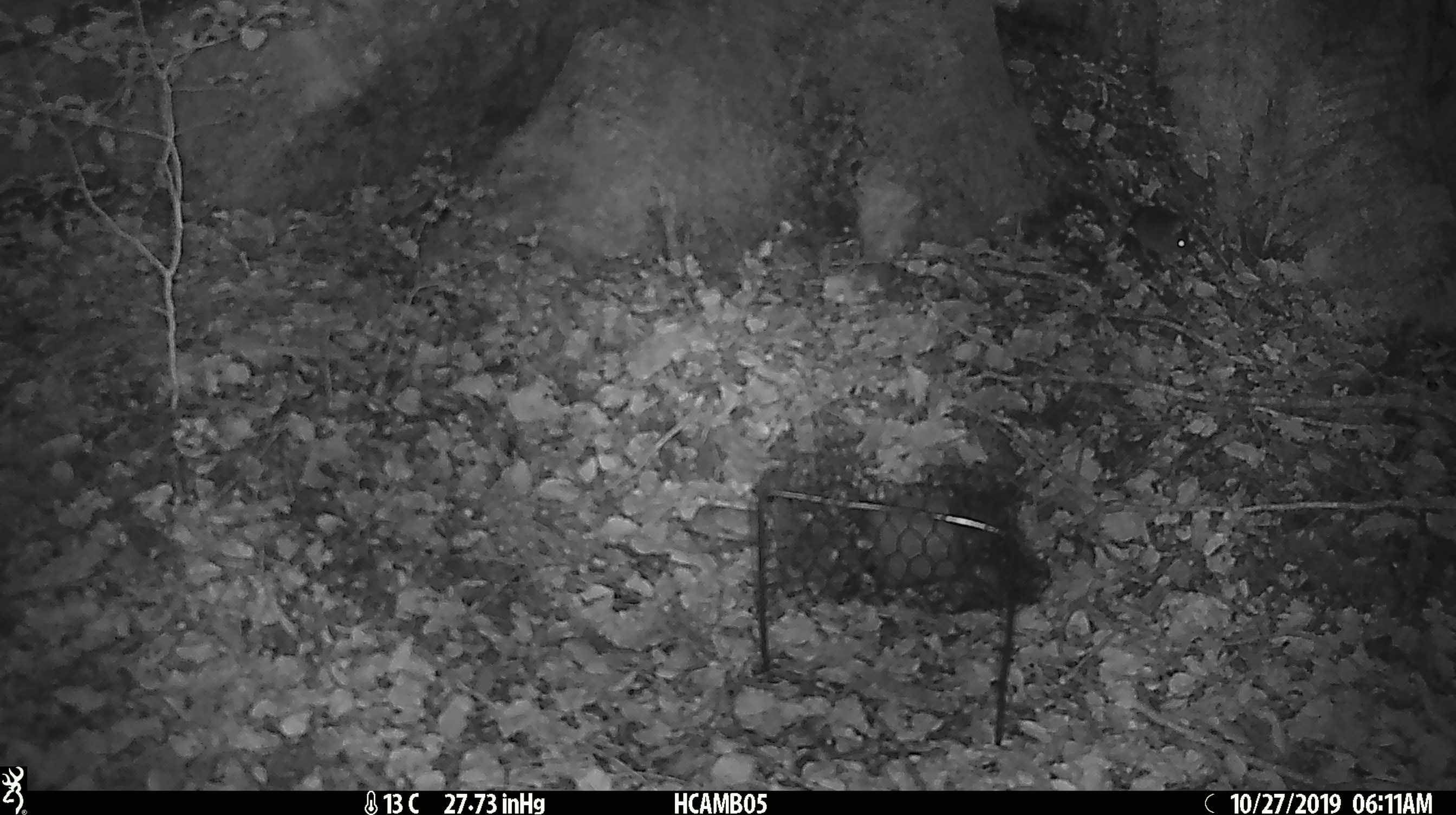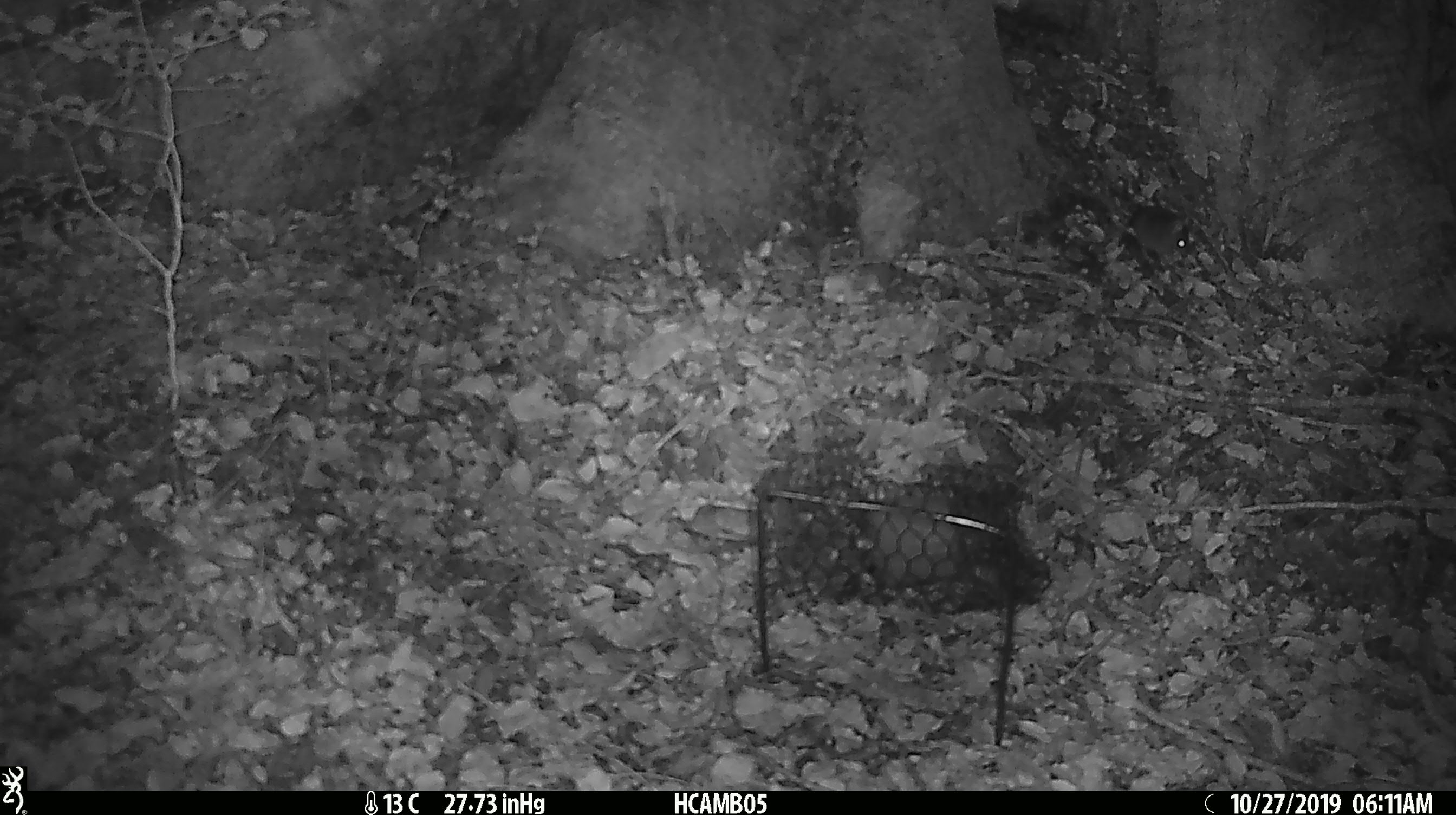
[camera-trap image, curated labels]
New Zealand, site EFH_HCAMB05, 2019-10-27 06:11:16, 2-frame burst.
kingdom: Animalia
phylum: Chordata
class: Mammalia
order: Rodentia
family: Muridae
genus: Mus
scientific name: Mus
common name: mouse